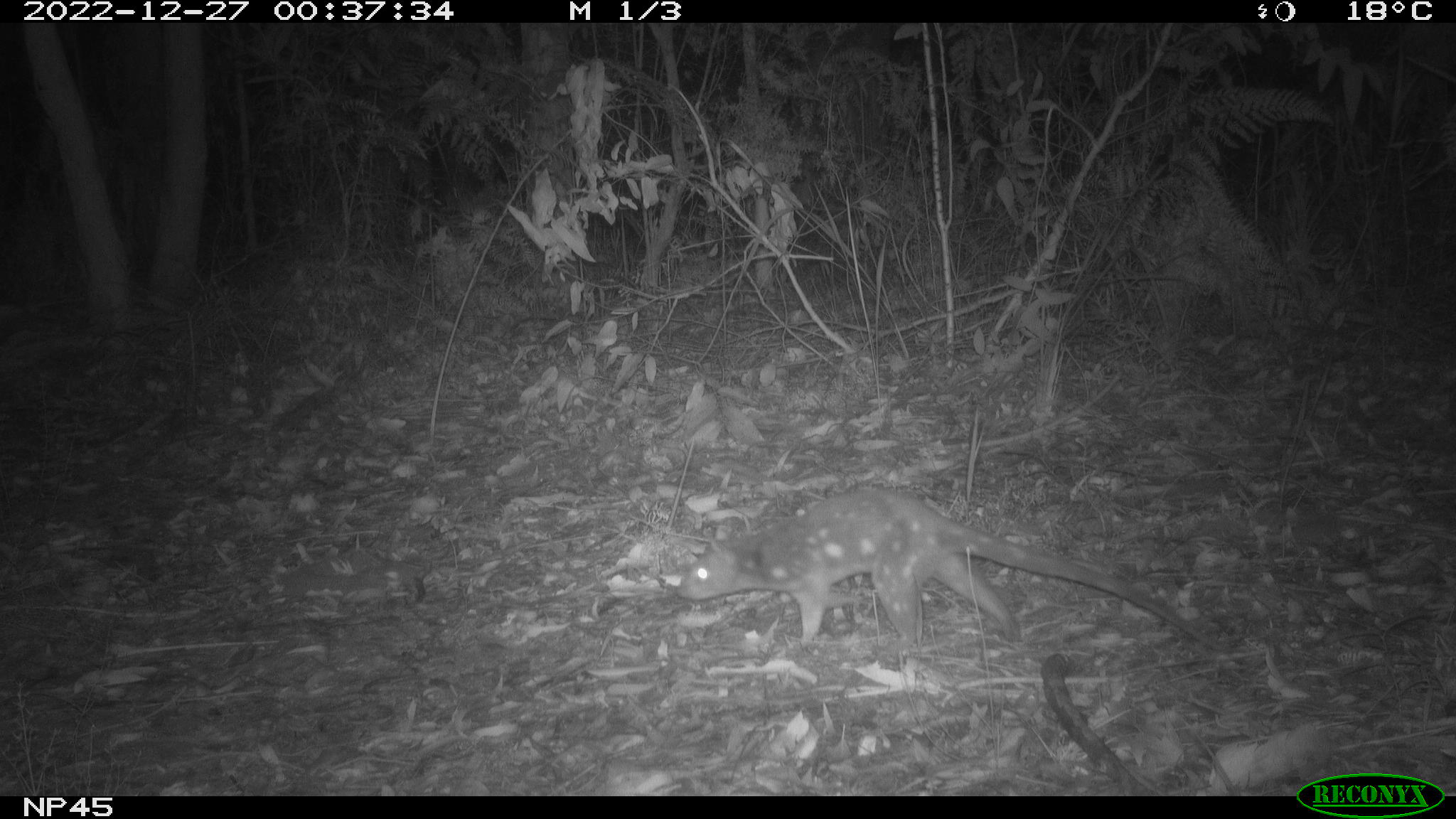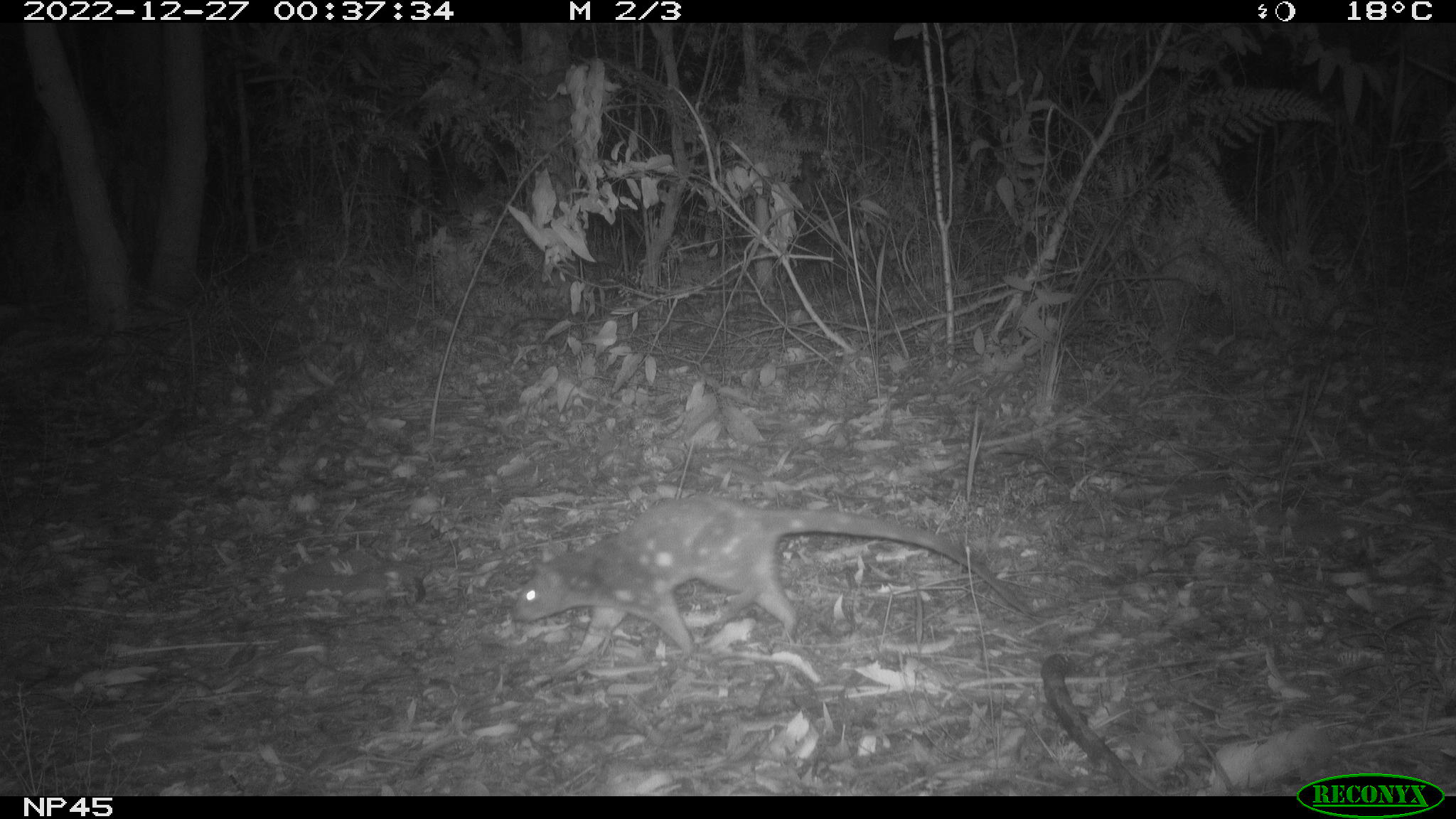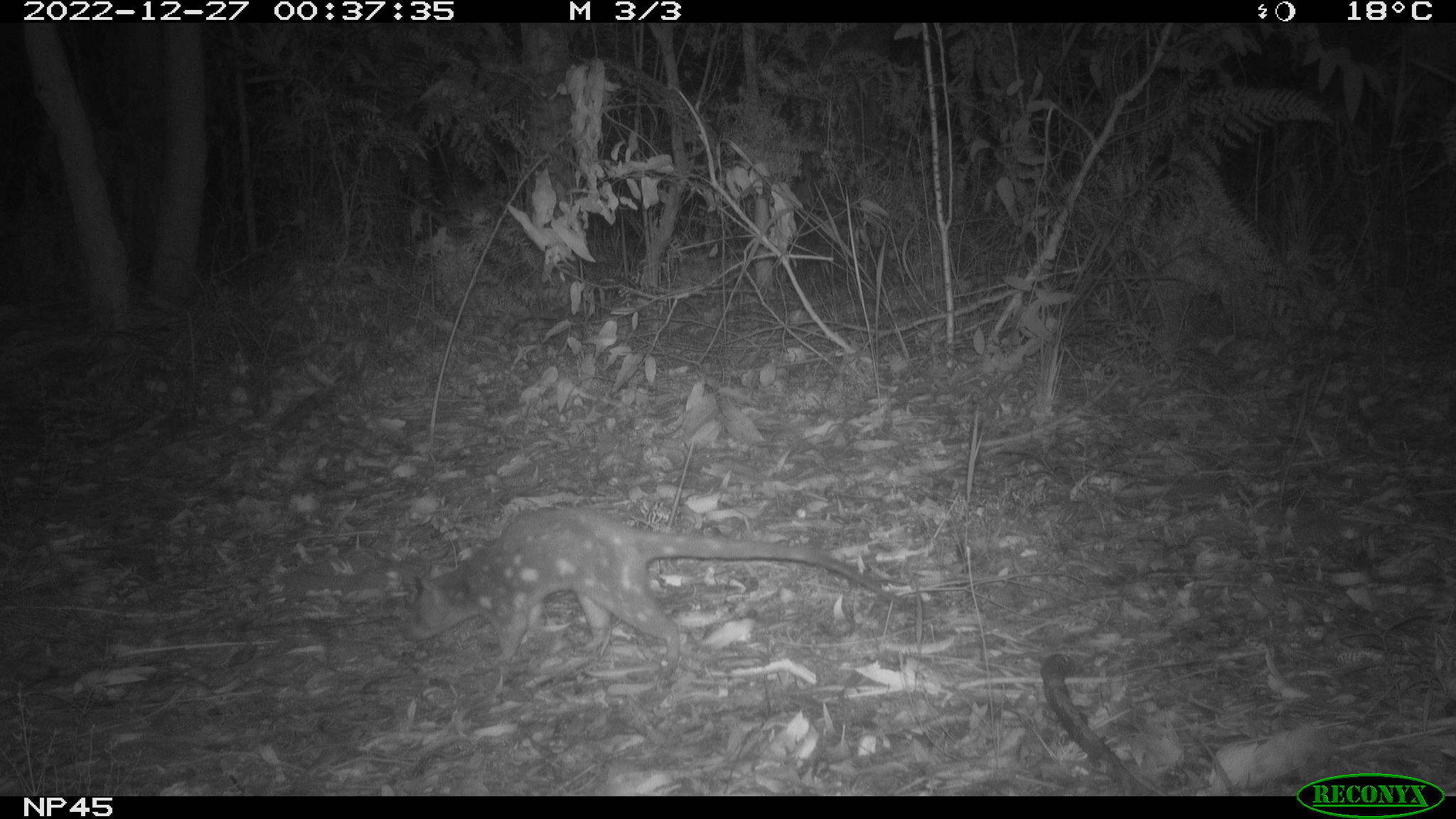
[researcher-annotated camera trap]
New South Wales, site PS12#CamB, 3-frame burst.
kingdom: Animalia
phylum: Chordata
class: Mammalia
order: Dasyuromorphia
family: Dasyuridae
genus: Dasyurus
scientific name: Dasyurus maculatus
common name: spotted-tailed quoll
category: quoll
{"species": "quoll (spotted-tailed quoll) (Dasyurus maculatus)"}